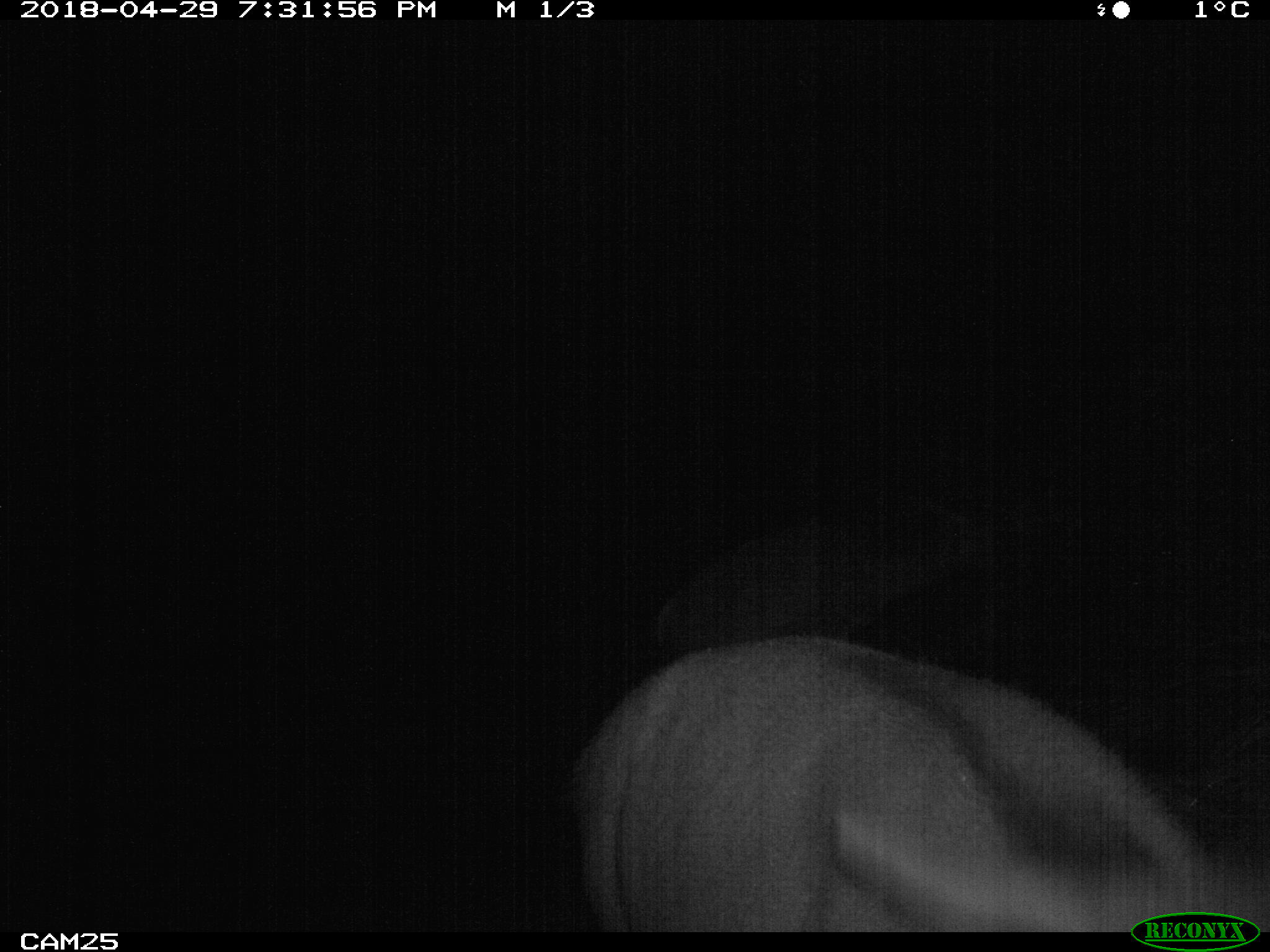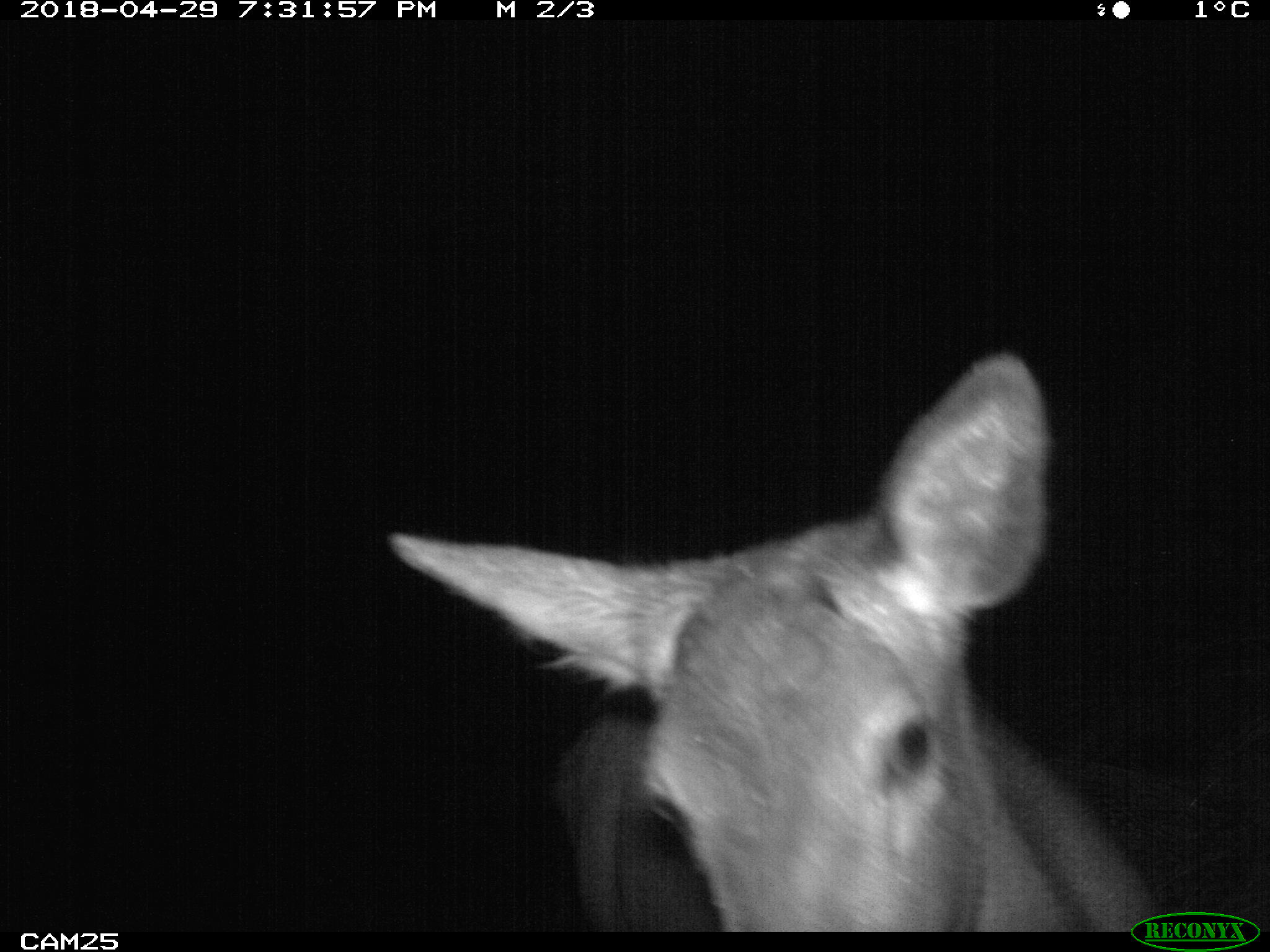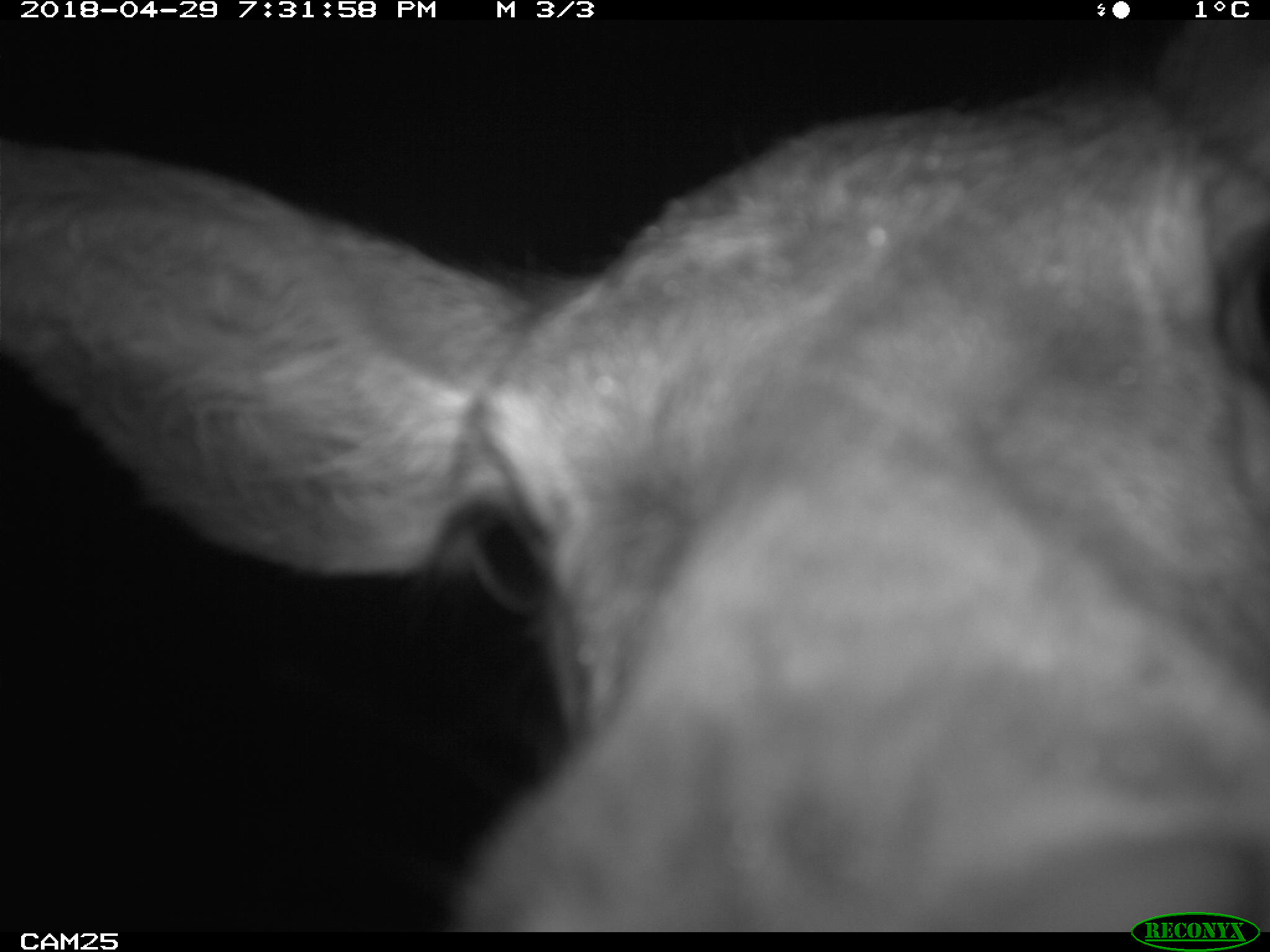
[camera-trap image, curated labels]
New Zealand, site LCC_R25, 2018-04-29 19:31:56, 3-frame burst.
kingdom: Animalia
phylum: Chordata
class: Mammalia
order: Artiodactyla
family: Cervidae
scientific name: Cervidae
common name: deer